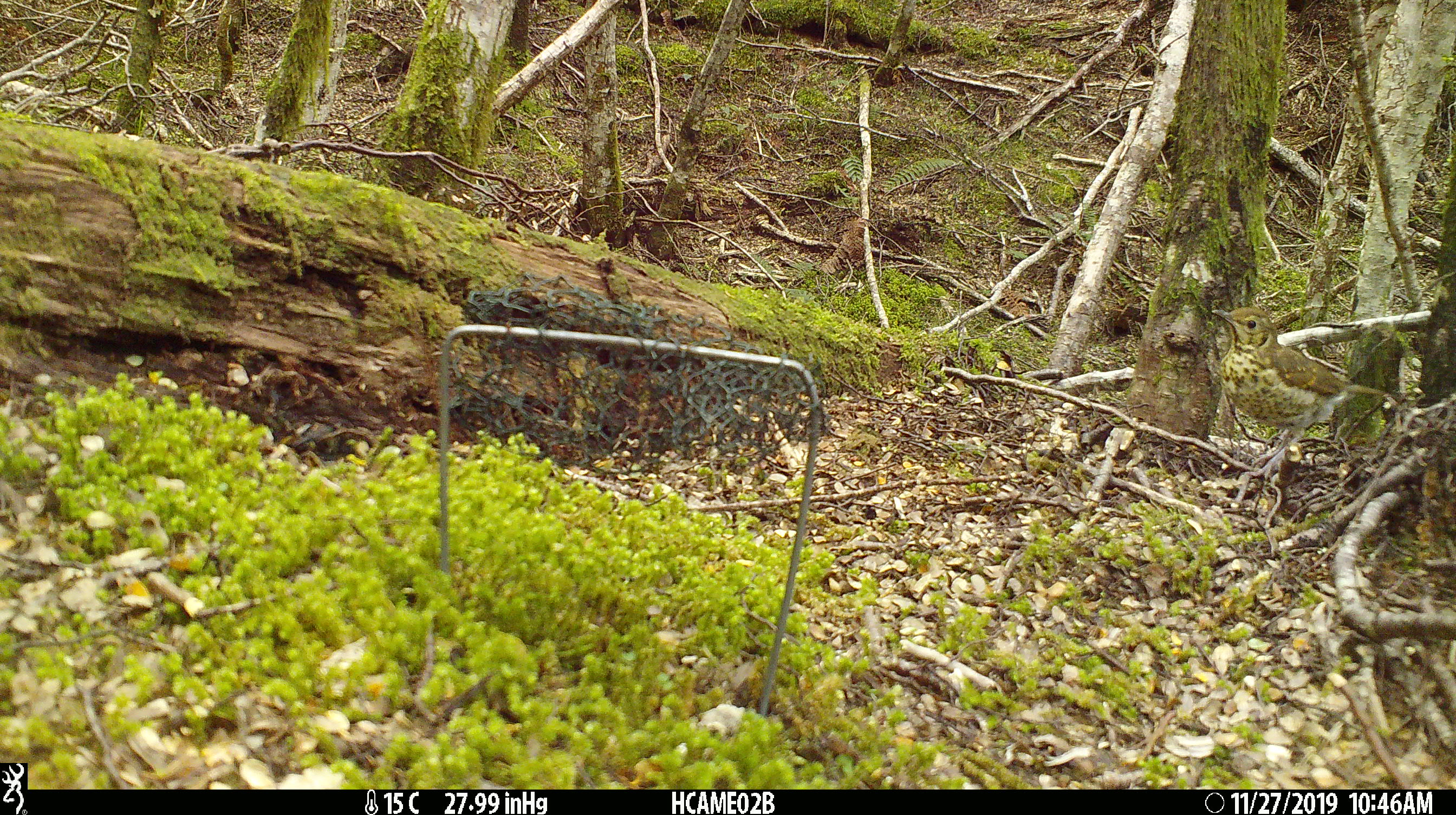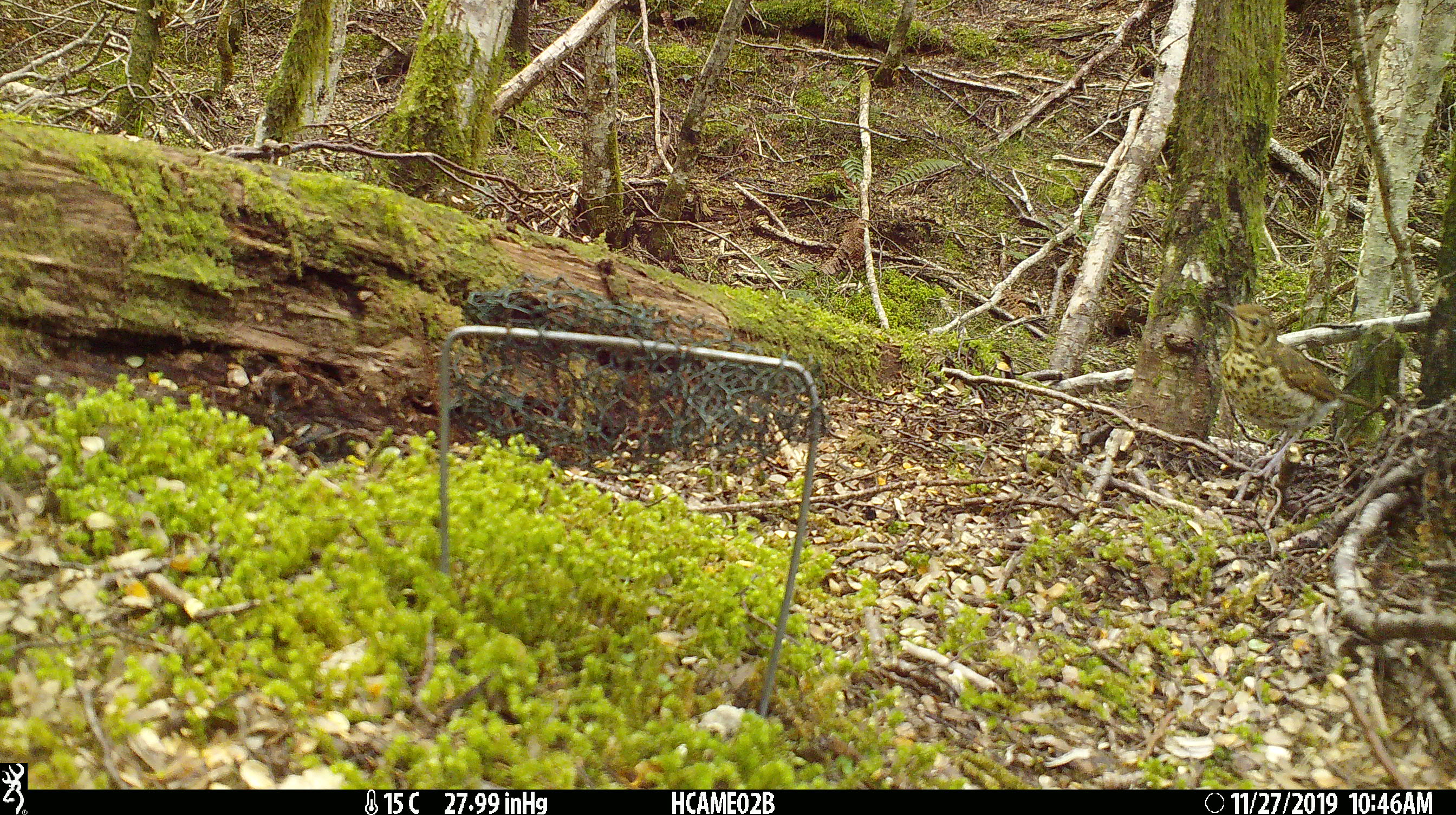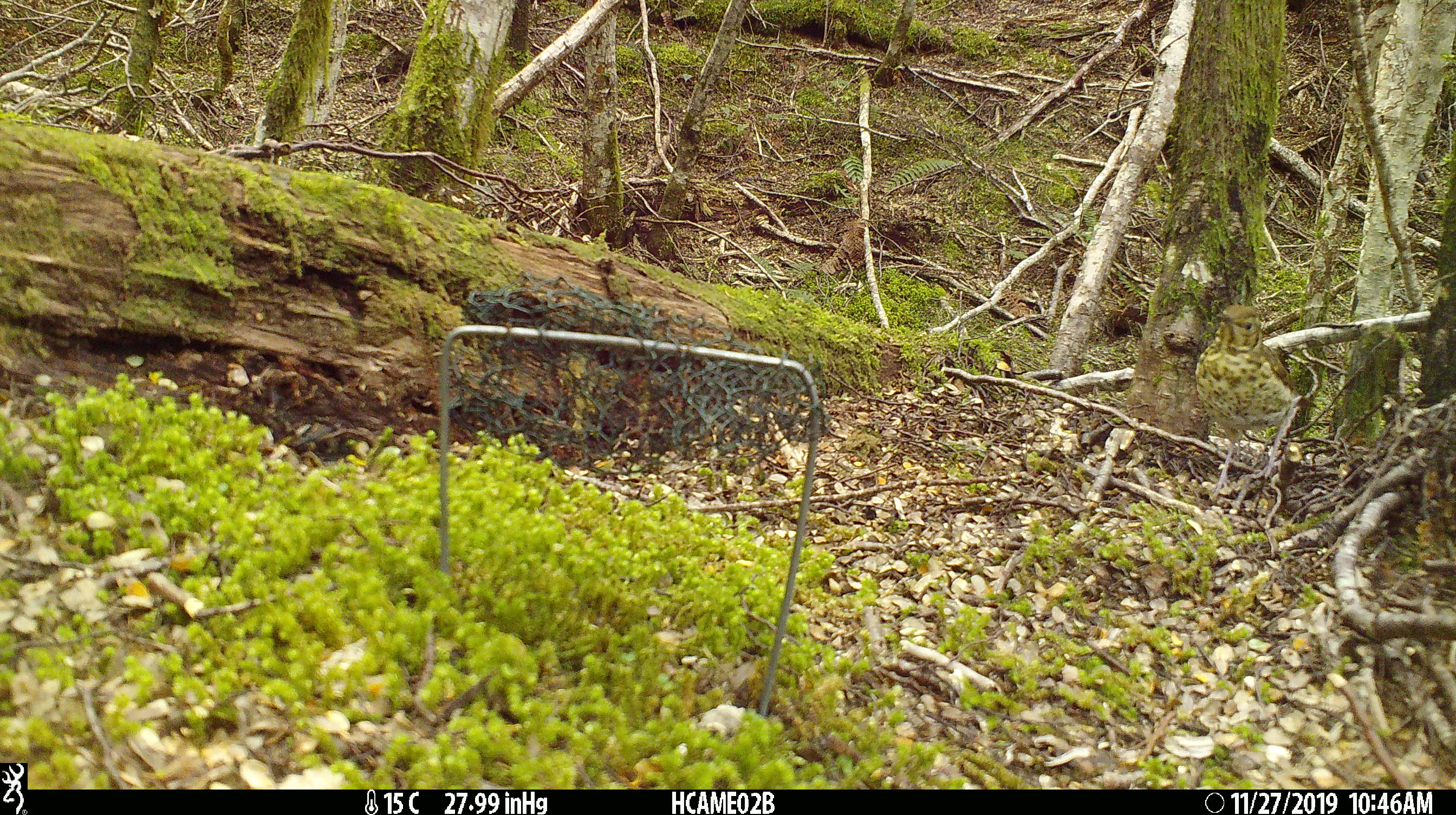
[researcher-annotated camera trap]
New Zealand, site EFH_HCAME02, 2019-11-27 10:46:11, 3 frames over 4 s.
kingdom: Animalia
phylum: Chordata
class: Aves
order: Passeriformes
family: Turdidae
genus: Turdus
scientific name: Turdus philomelos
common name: song thrush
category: thrush